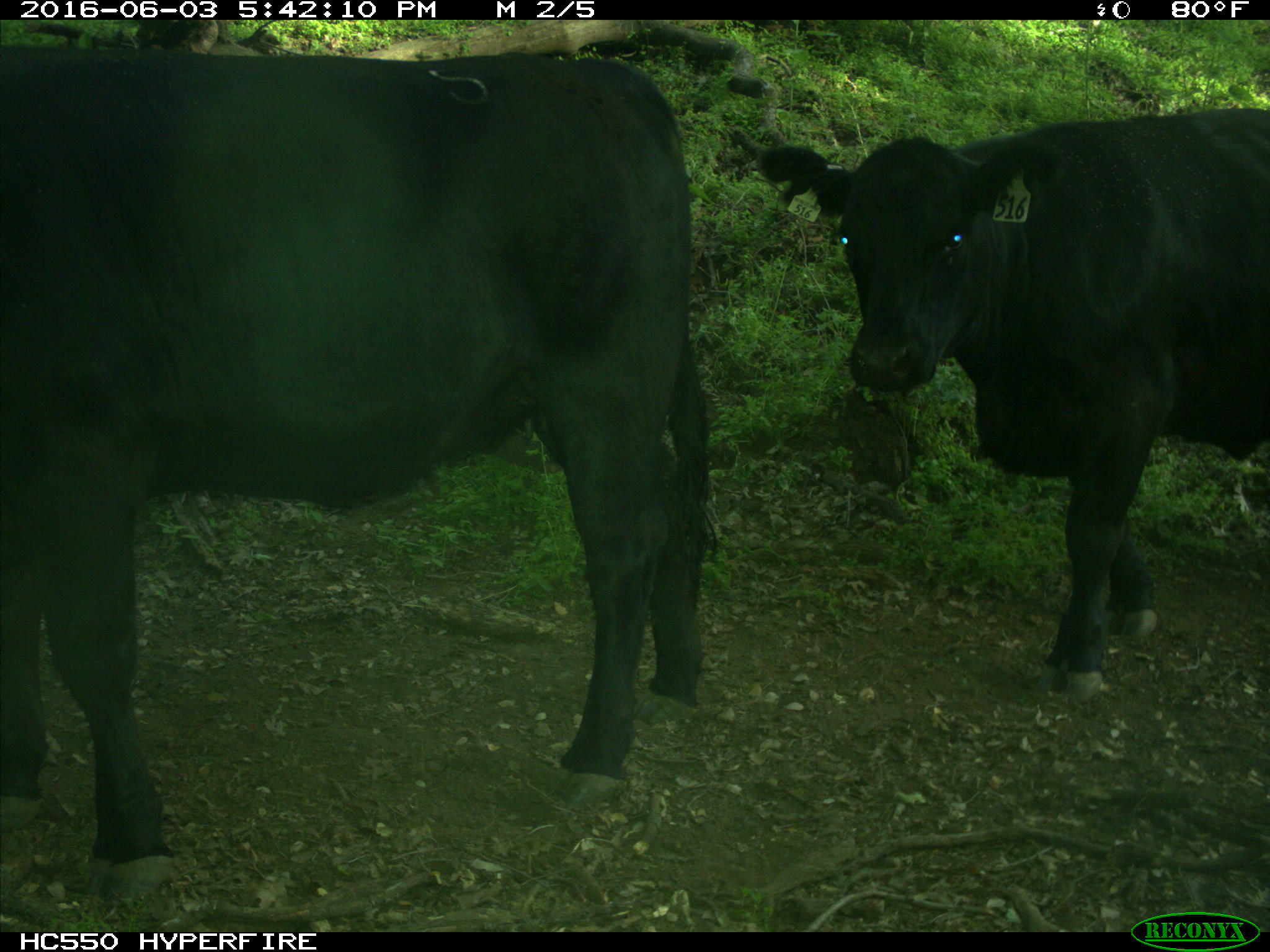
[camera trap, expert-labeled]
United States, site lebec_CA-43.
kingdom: Animalia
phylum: Chordata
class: Mammalia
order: Artiodactyla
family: Bovidae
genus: Bos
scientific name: Bos taurus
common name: domestic cow